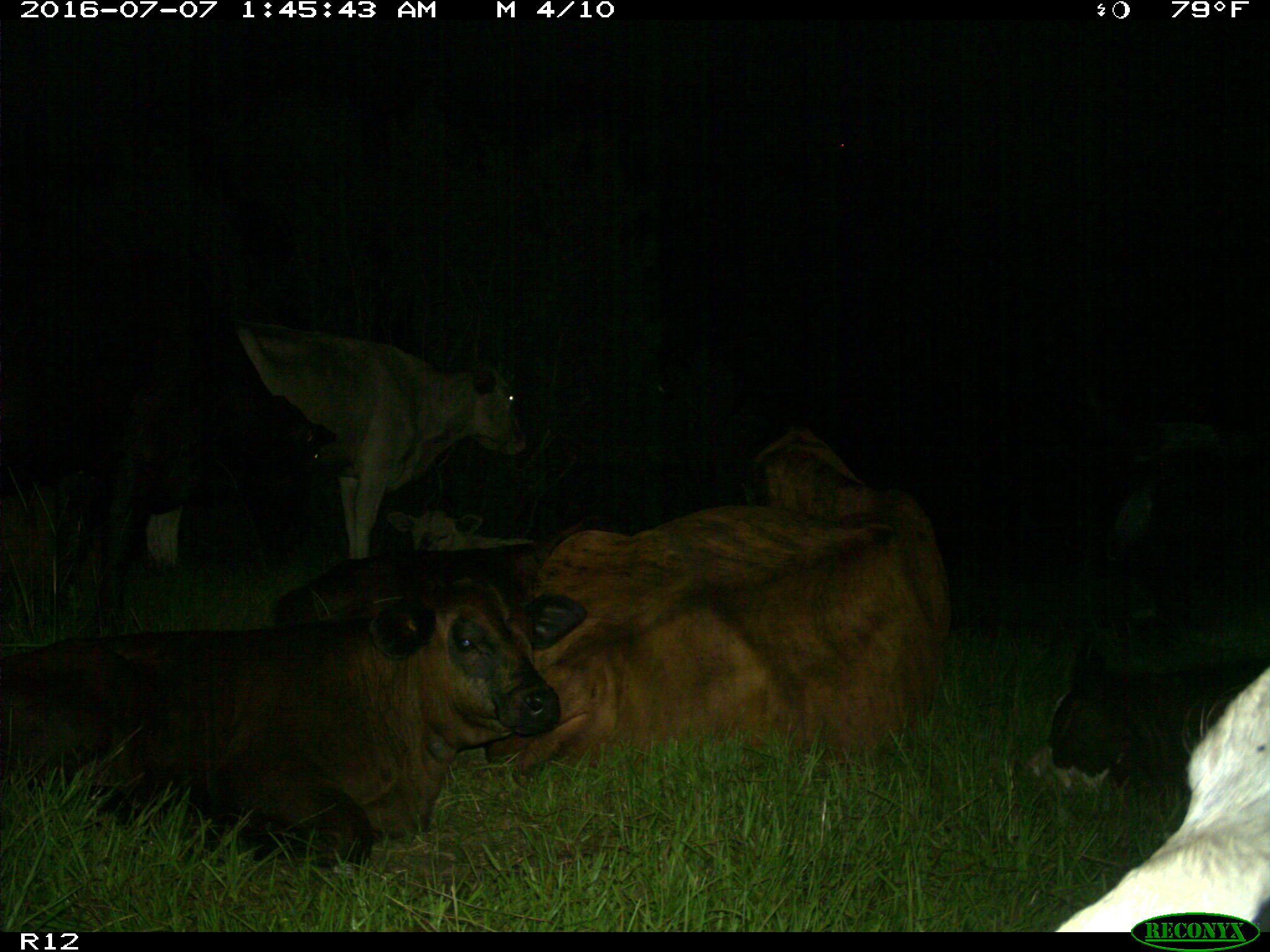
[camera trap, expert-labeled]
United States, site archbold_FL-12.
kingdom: Animalia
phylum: Chordata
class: Mammalia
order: Artiodactyla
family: Bovidae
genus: Bos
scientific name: Bos taurus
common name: domestic cow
Bos taurus (domestic cow).